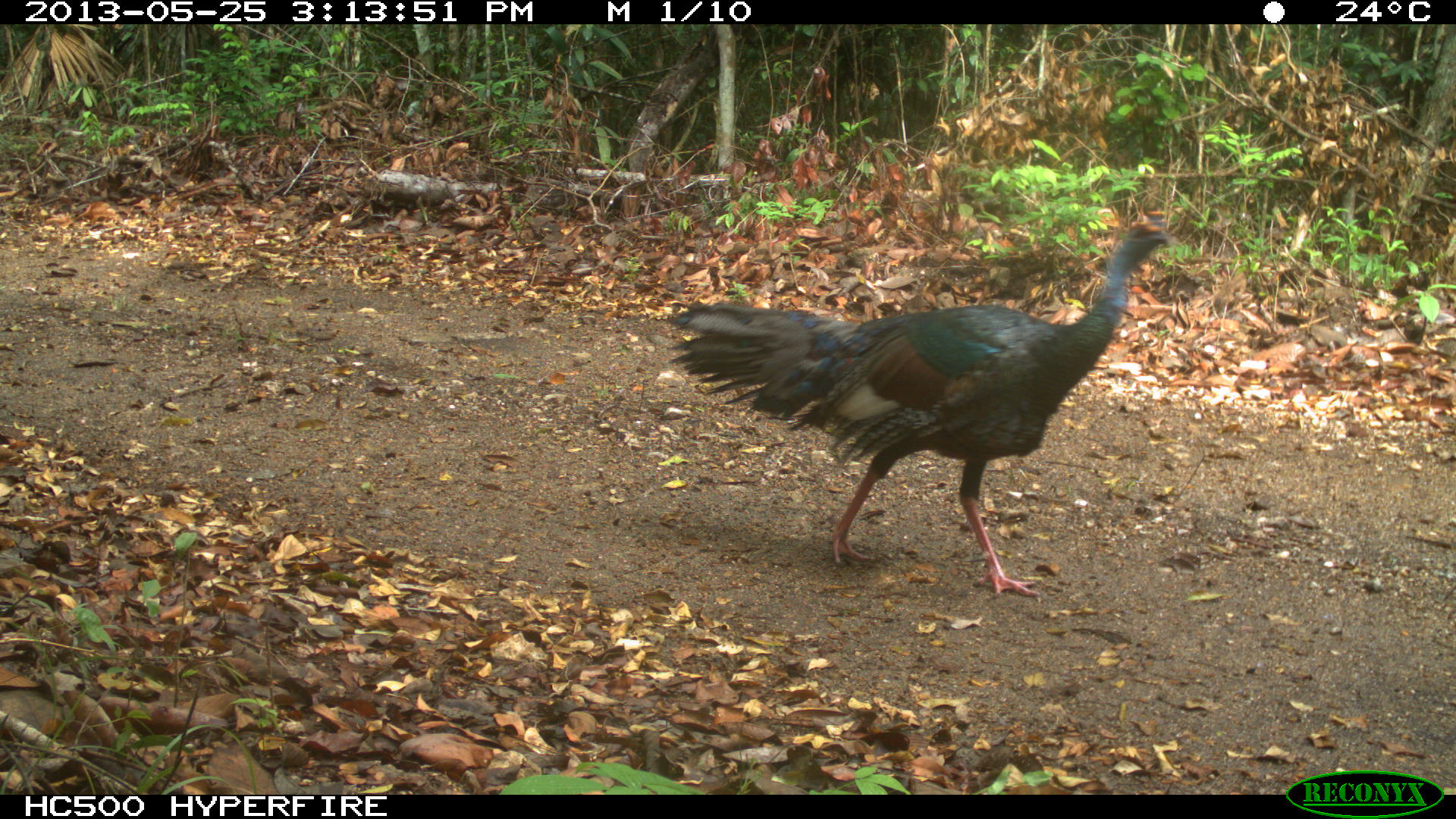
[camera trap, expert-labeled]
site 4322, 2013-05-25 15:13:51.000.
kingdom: Animalia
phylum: Chordata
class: Aves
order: Galliformes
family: Phasianidae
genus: Meleagris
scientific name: Meleagris ocellata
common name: ocellated turkey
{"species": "Meleagris ocellata (ocellated turkey)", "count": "1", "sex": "male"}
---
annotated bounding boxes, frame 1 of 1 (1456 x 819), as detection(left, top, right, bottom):
meleagris ocellata: detection(664, 210, 1175, 599)